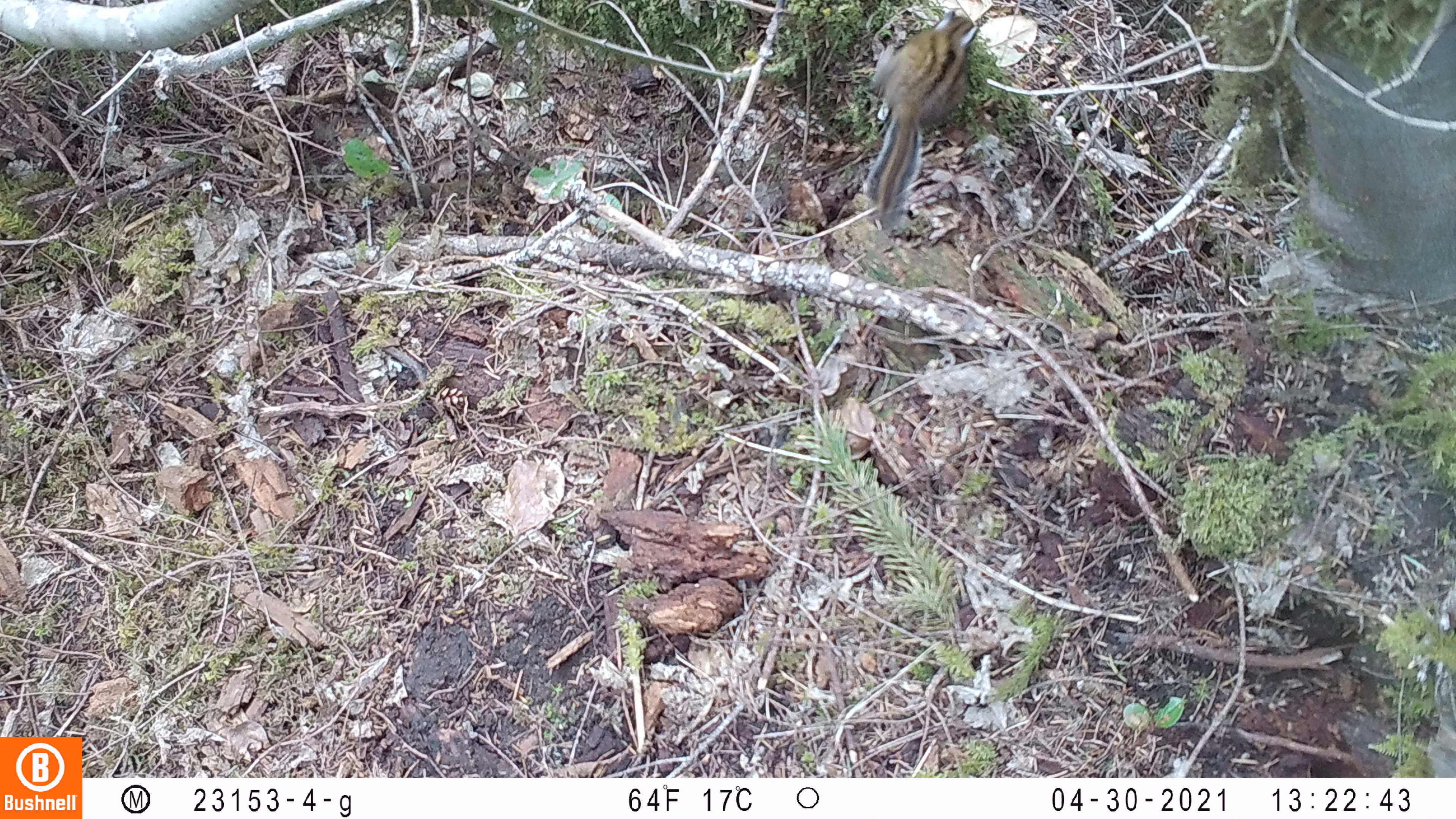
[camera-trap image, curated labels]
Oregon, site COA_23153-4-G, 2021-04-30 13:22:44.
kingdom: Animalia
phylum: Chordata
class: Mammalia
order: Rodentia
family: Sciuridae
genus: Neotamias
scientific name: Neotamias townsendii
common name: townsend's chipmunk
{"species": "townsend's chipmunk (Neotamias townsendii)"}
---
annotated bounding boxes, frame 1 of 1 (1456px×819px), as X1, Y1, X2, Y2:
townsend's chipmunk: 851, 10, 984, 237